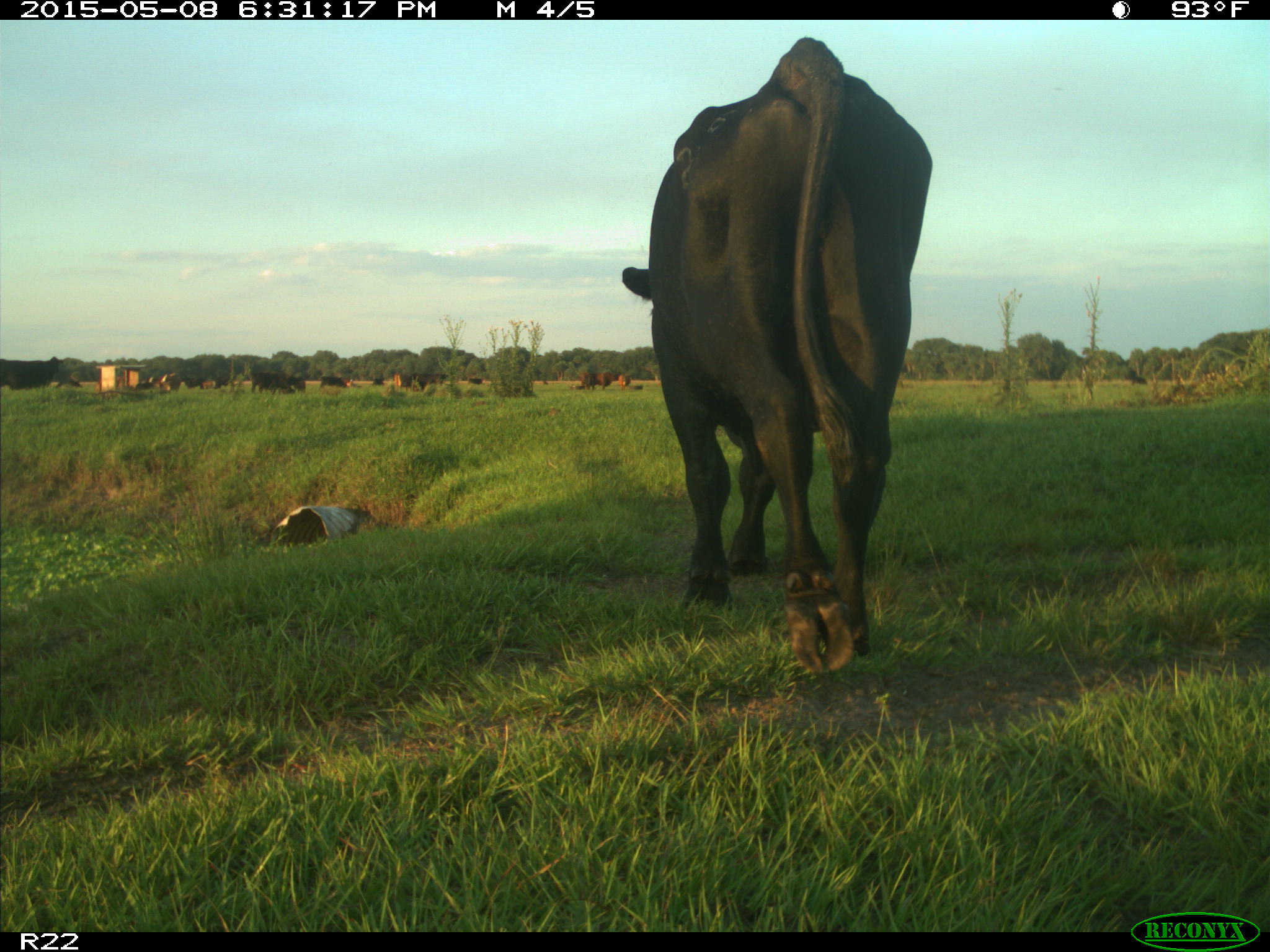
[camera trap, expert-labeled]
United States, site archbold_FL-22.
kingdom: Animalia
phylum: Chordata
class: Mammalia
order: Artiodactyla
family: Bovidae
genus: Bos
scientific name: Bos taurus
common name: domestic cow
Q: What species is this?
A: Bos taurus (domestic cow).